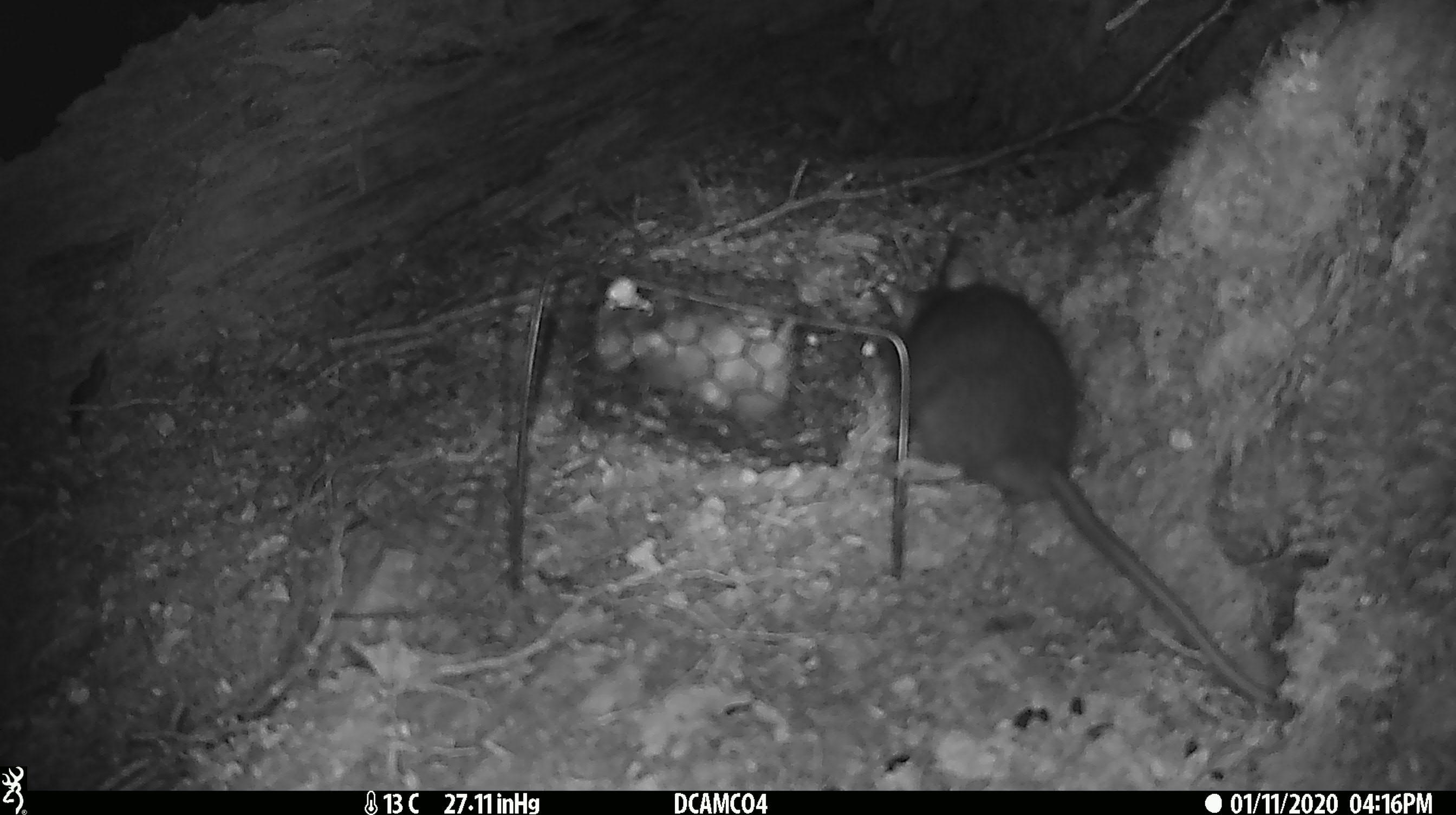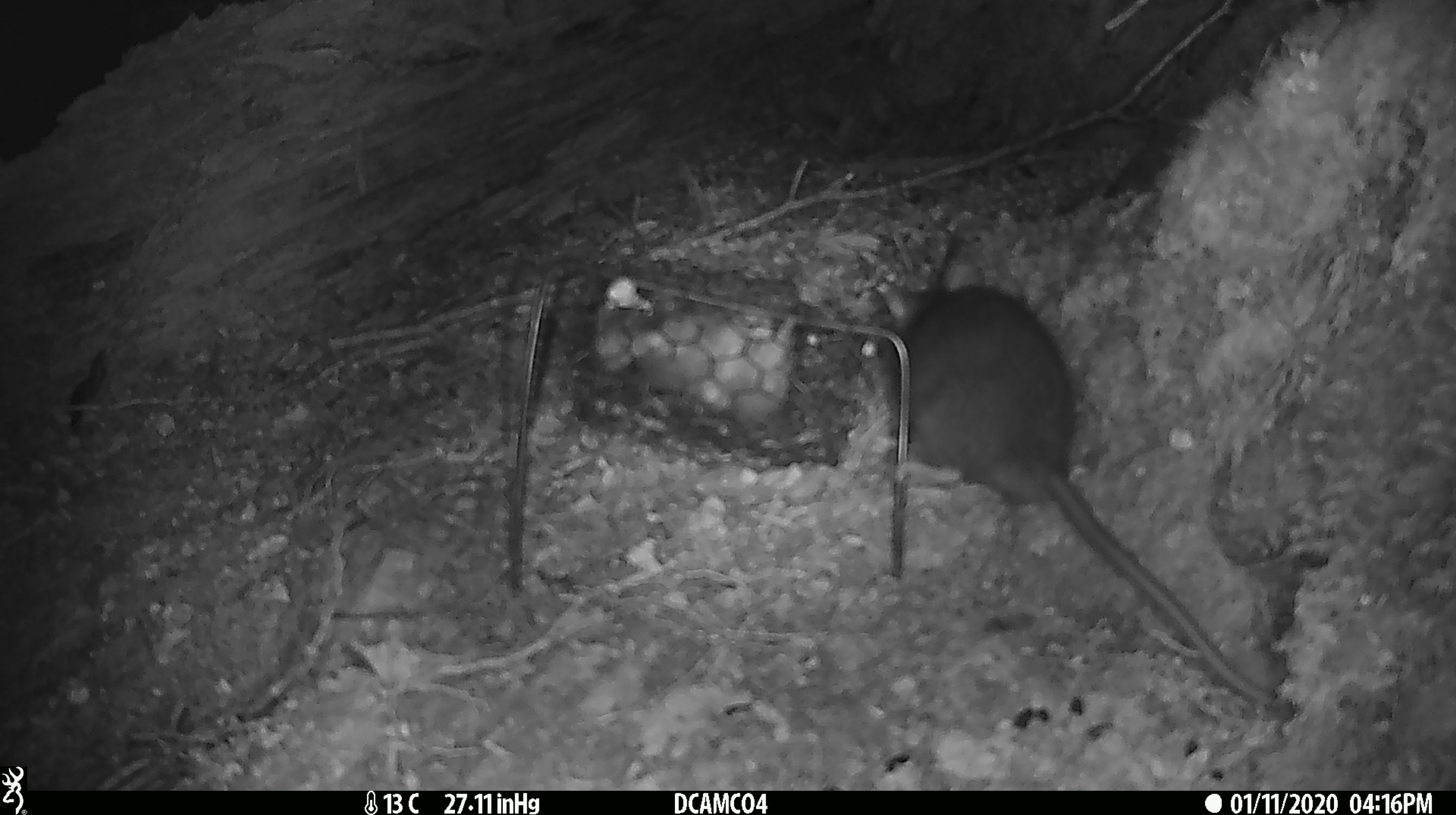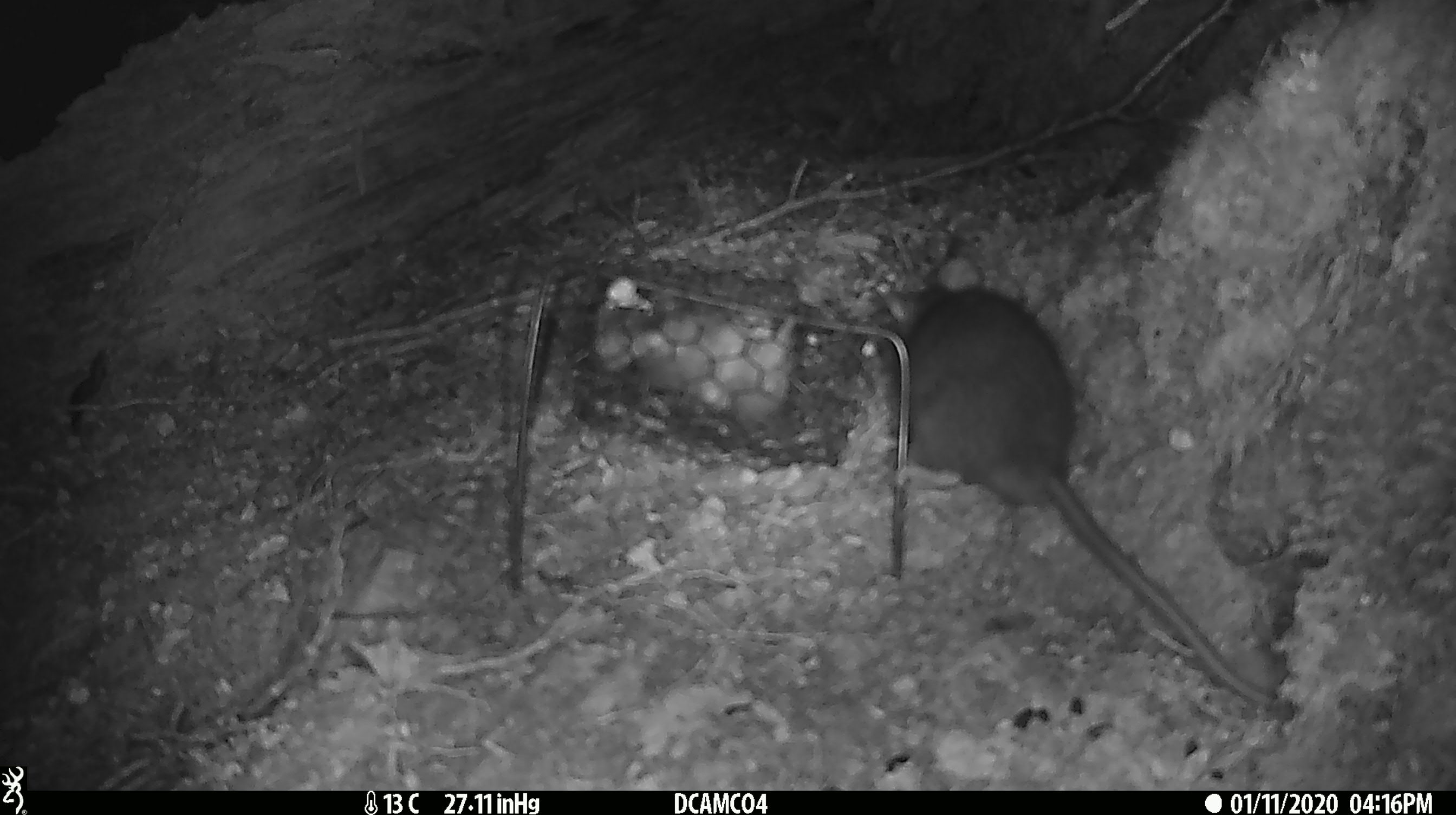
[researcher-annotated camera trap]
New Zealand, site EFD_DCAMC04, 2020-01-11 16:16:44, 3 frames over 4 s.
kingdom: Animalia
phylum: Chordata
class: Mammalia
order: Rodentia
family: Muridae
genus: Rattus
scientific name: Rattus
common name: rat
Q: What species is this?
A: Rat (Rattus).